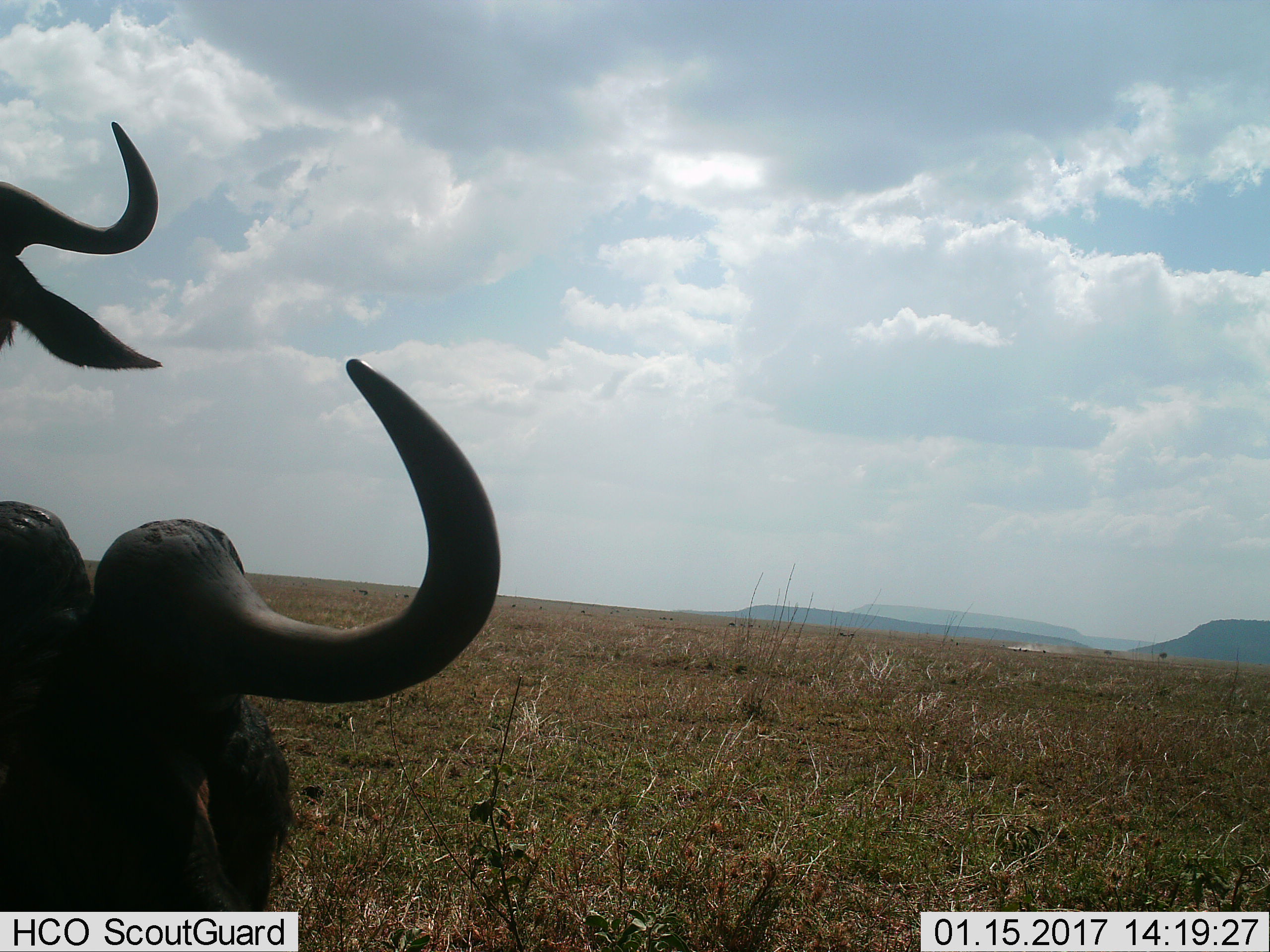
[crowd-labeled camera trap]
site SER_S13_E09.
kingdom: Animalia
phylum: Chordata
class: Mammalia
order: Artiodactyla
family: Bovidae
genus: Connochaetes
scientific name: Connochaetes taurinus taurinus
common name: blue wildebeest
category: wildebeestblue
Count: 2.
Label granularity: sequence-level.